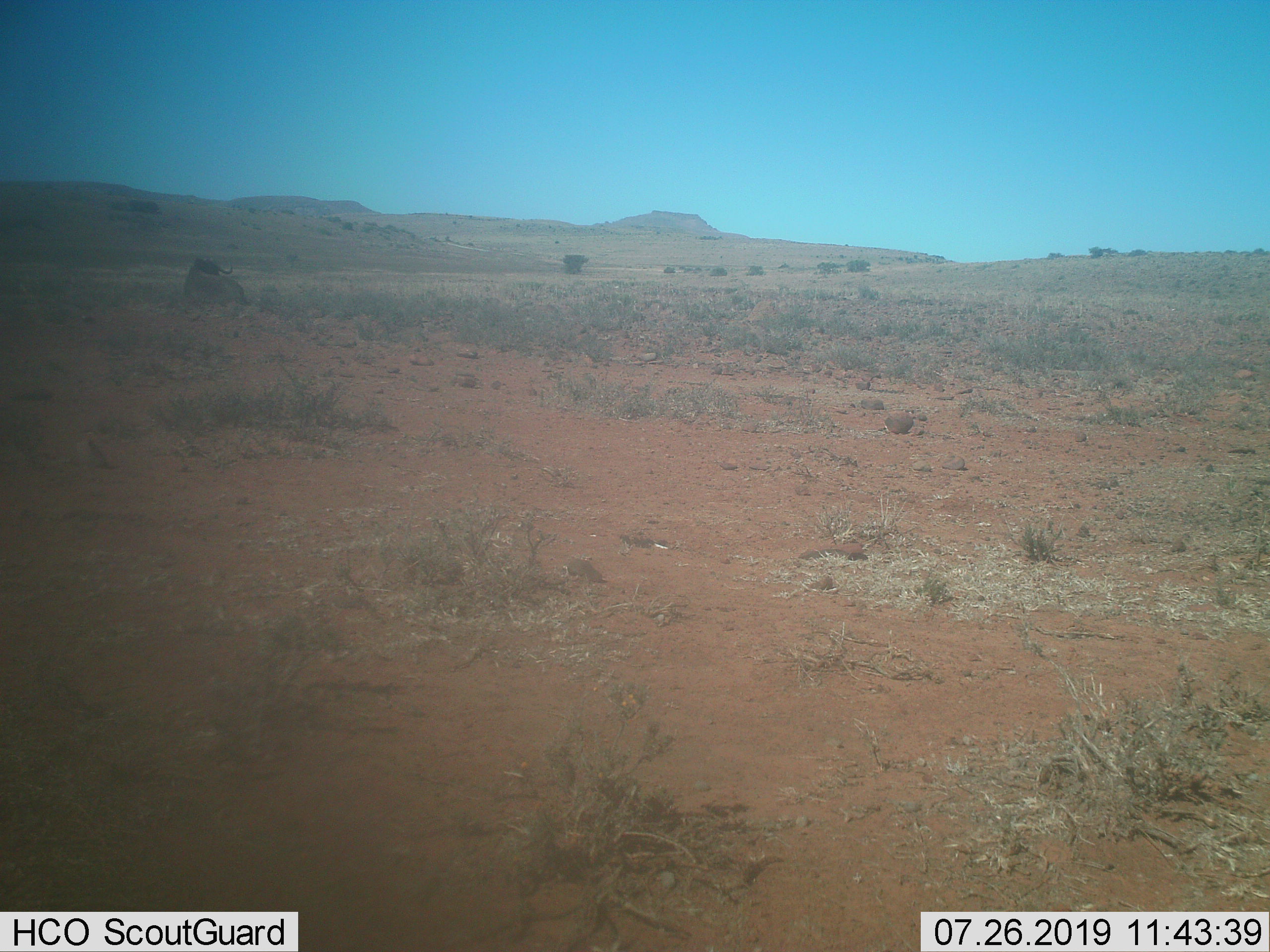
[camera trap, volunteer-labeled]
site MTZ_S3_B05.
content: unidentified animal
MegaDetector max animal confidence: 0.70